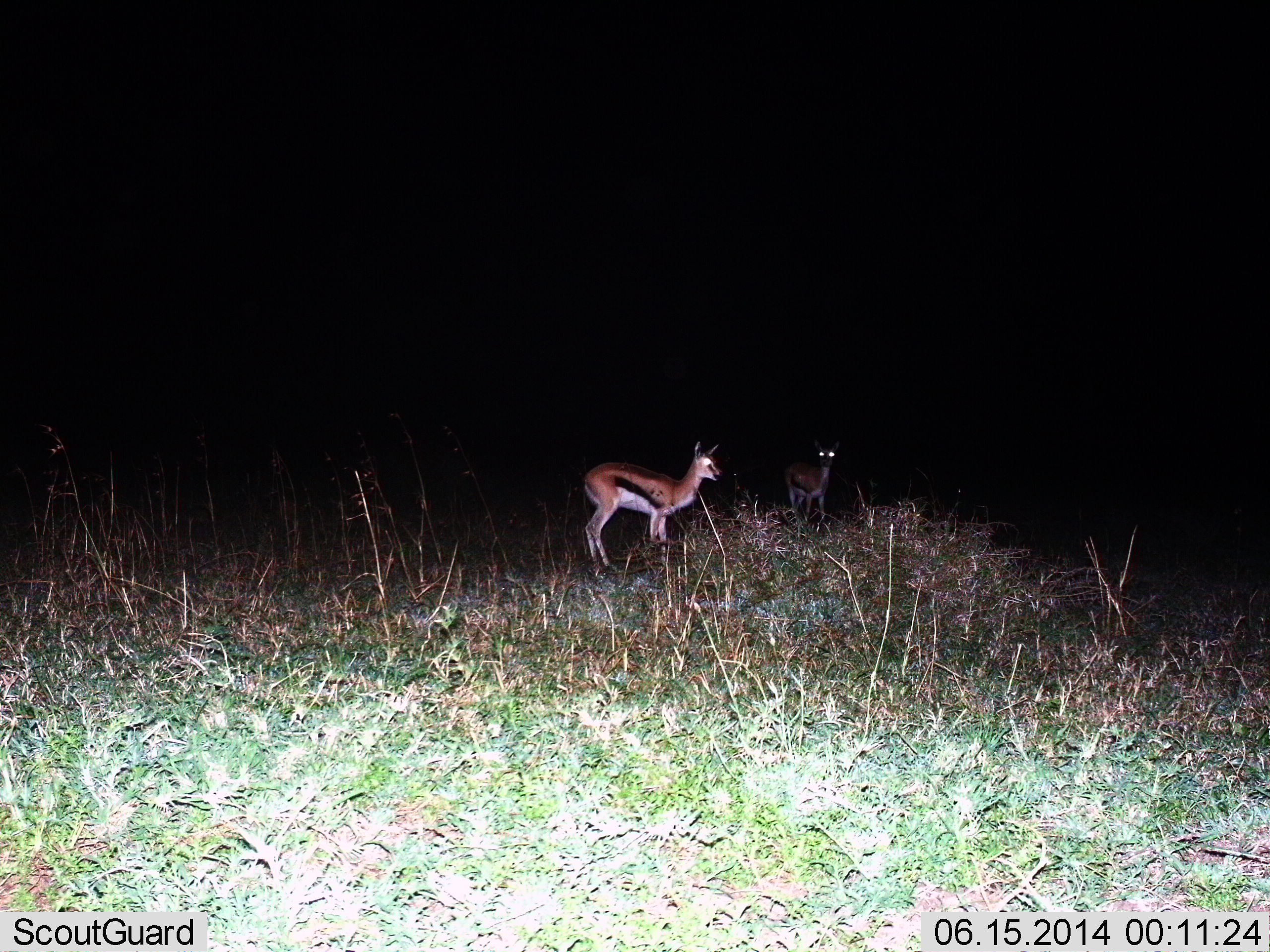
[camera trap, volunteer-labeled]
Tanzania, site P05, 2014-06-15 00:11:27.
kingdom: Animalia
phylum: Chordata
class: Mammalia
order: Artiodactyla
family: Bovidae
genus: Eudorcas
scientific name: Eudorcas thomsonii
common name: thomson's gazelle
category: gazellethomsons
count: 2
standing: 100%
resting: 0%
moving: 0%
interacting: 0%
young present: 0%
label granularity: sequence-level